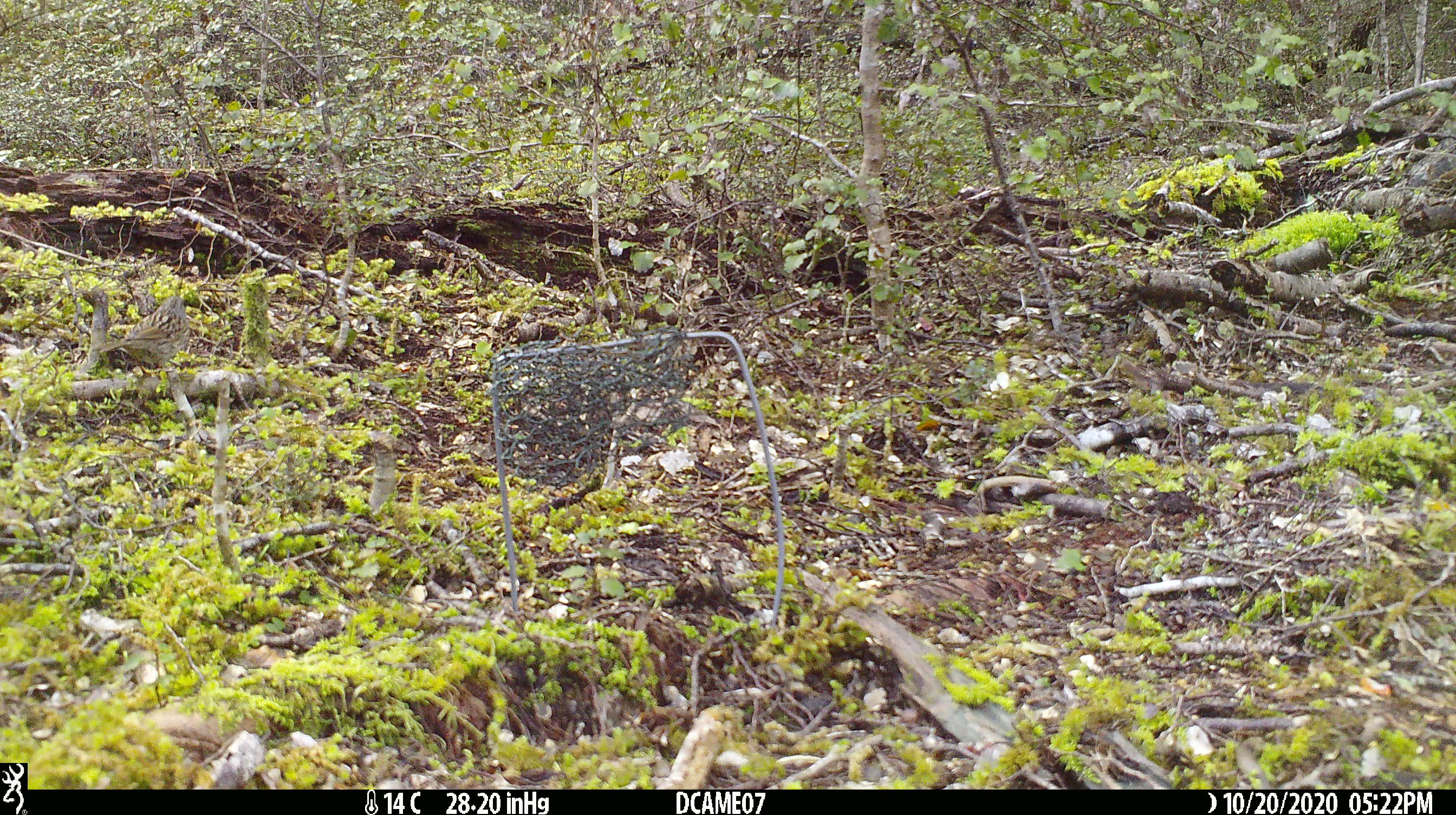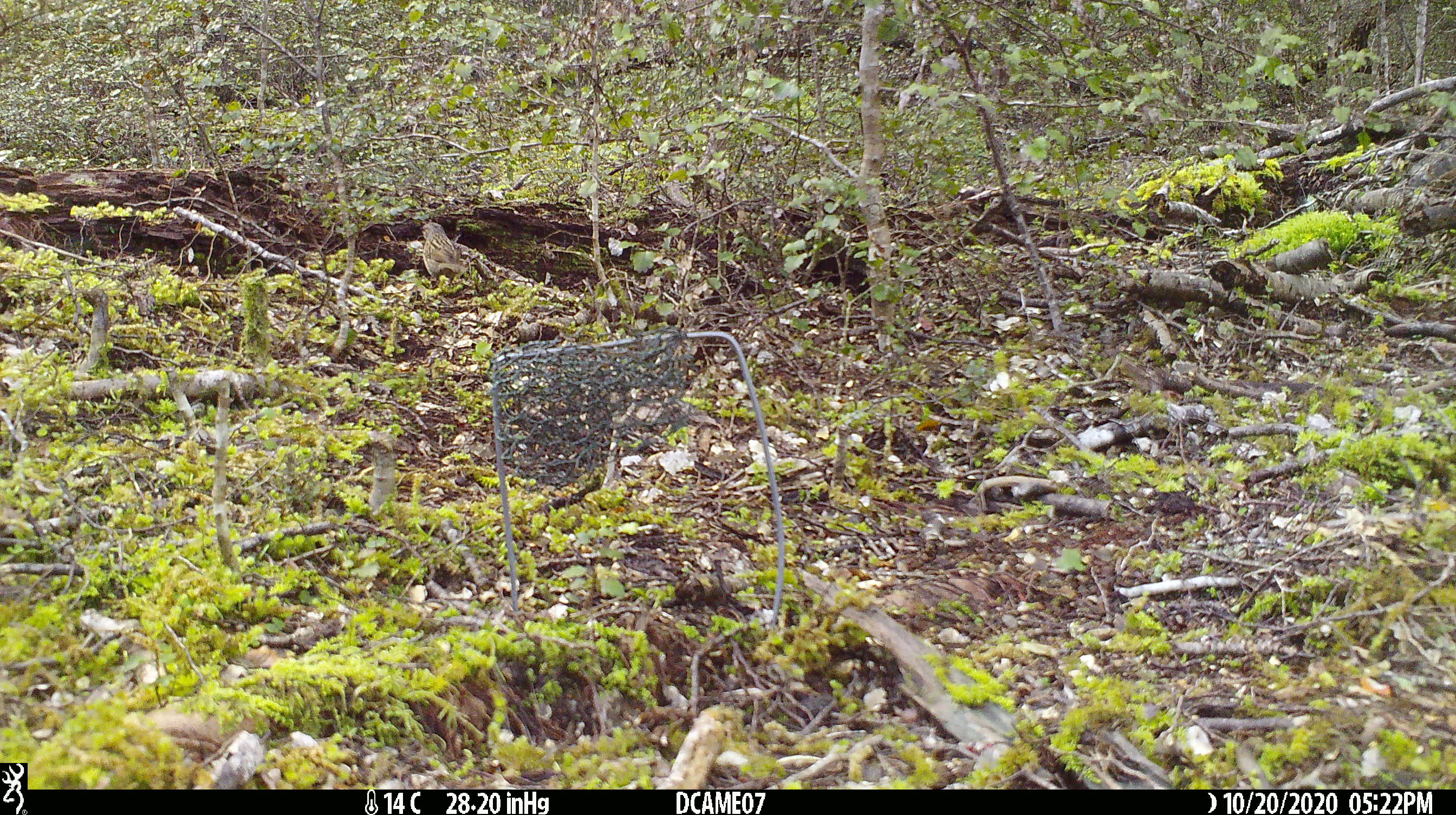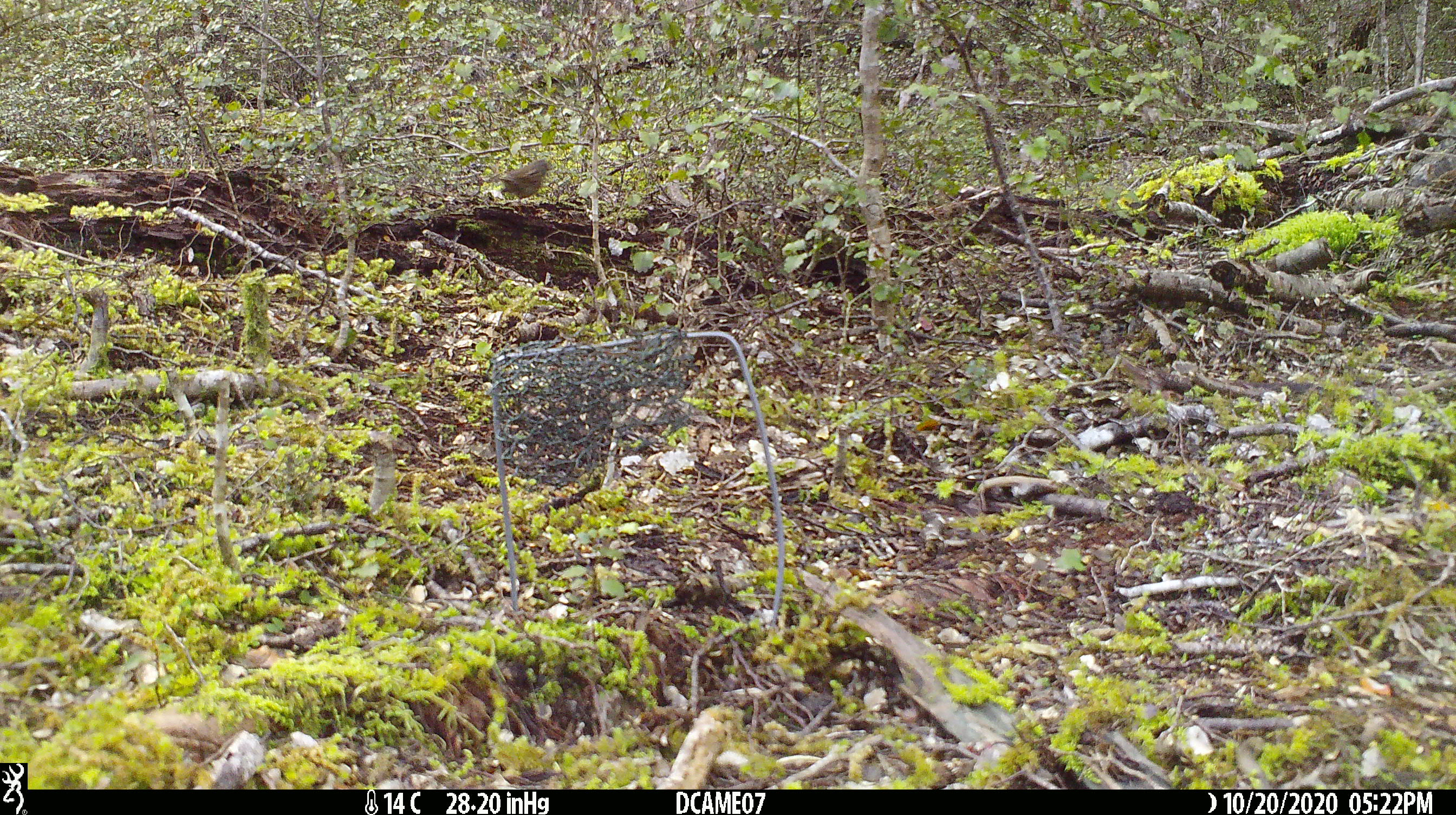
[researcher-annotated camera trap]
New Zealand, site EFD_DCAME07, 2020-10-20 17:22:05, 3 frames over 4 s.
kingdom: Animalia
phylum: Chordata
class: Aves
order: Passeriformes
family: Prunellidae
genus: Prunella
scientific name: Prunella modularis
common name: dunnock